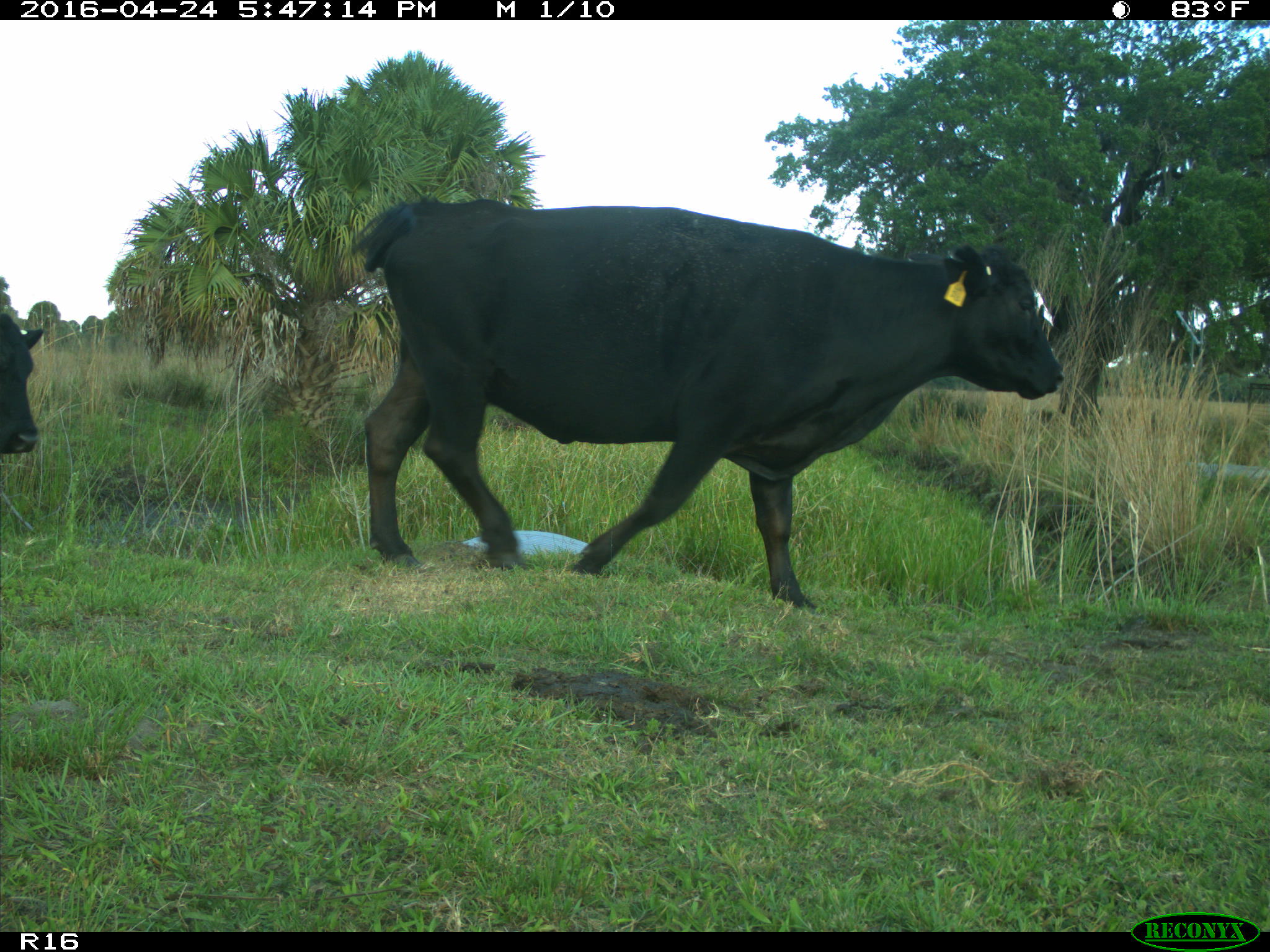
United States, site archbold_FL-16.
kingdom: Animalia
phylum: Chordata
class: Mammalia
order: Artiodactyla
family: Bovidae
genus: Bos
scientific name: Bos taurus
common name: domestic cow